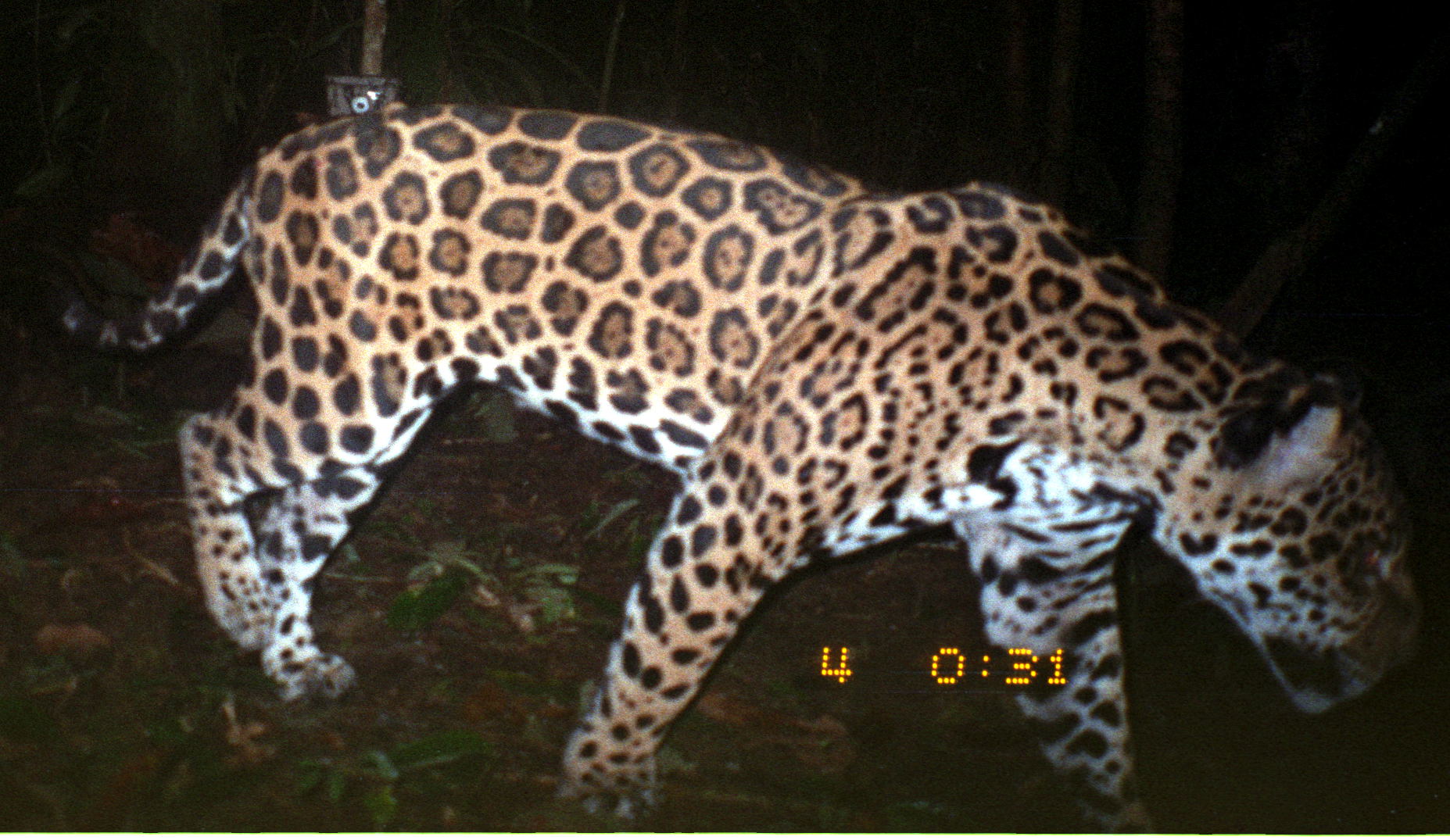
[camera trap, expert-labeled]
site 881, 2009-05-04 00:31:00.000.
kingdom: Animalia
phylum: Chordata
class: Mammalia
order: Carnivora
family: Felidae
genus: Panthera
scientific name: Panthera onca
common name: jaguar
Panthera onca (jaguar).